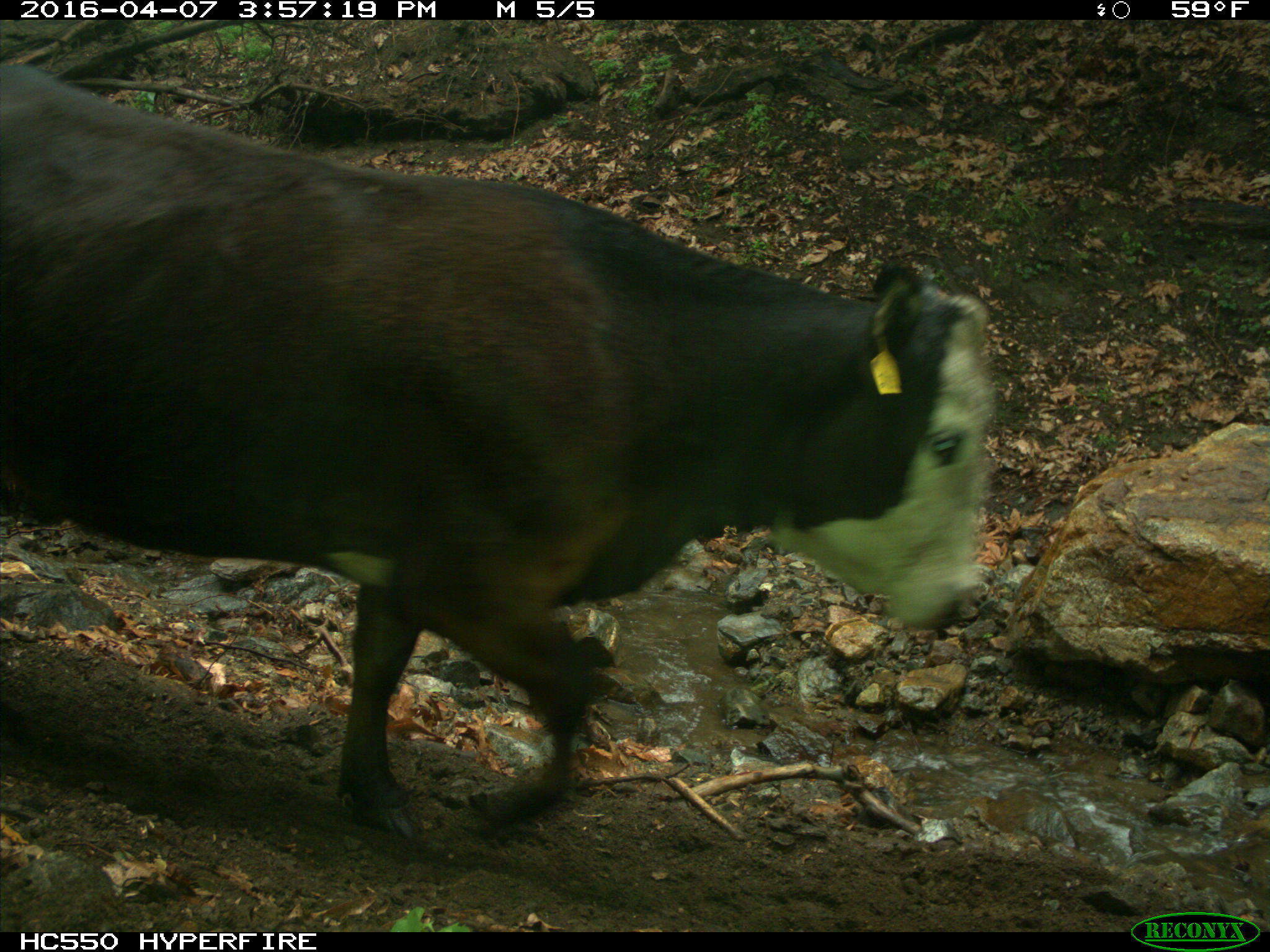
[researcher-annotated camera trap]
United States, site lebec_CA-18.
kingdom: Animalia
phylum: Chordata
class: Mammalia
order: Artiodactyla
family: Bovidae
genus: Bos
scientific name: Bos taurus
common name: domestic cow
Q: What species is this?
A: Bos taurus (domestic cow).